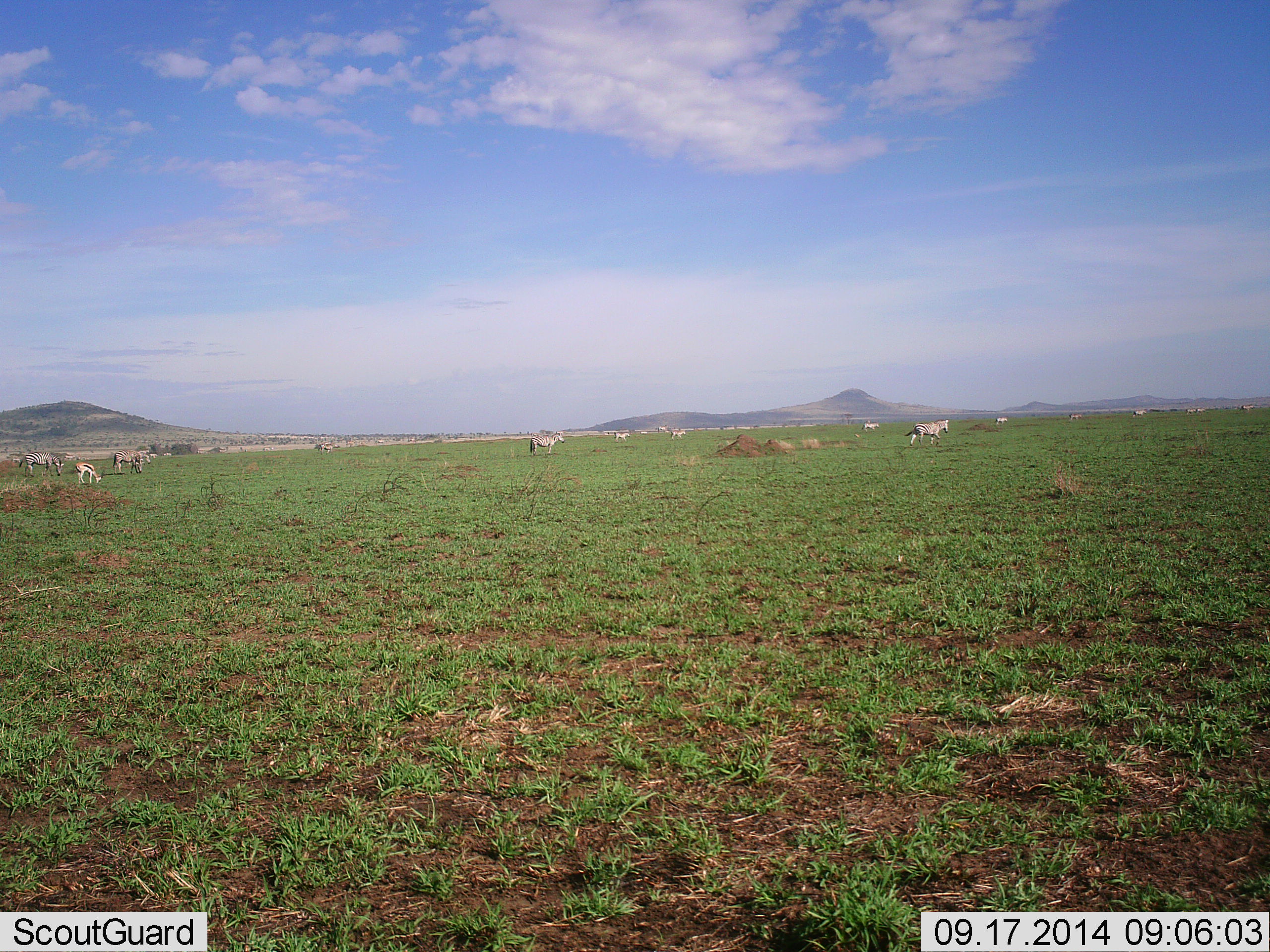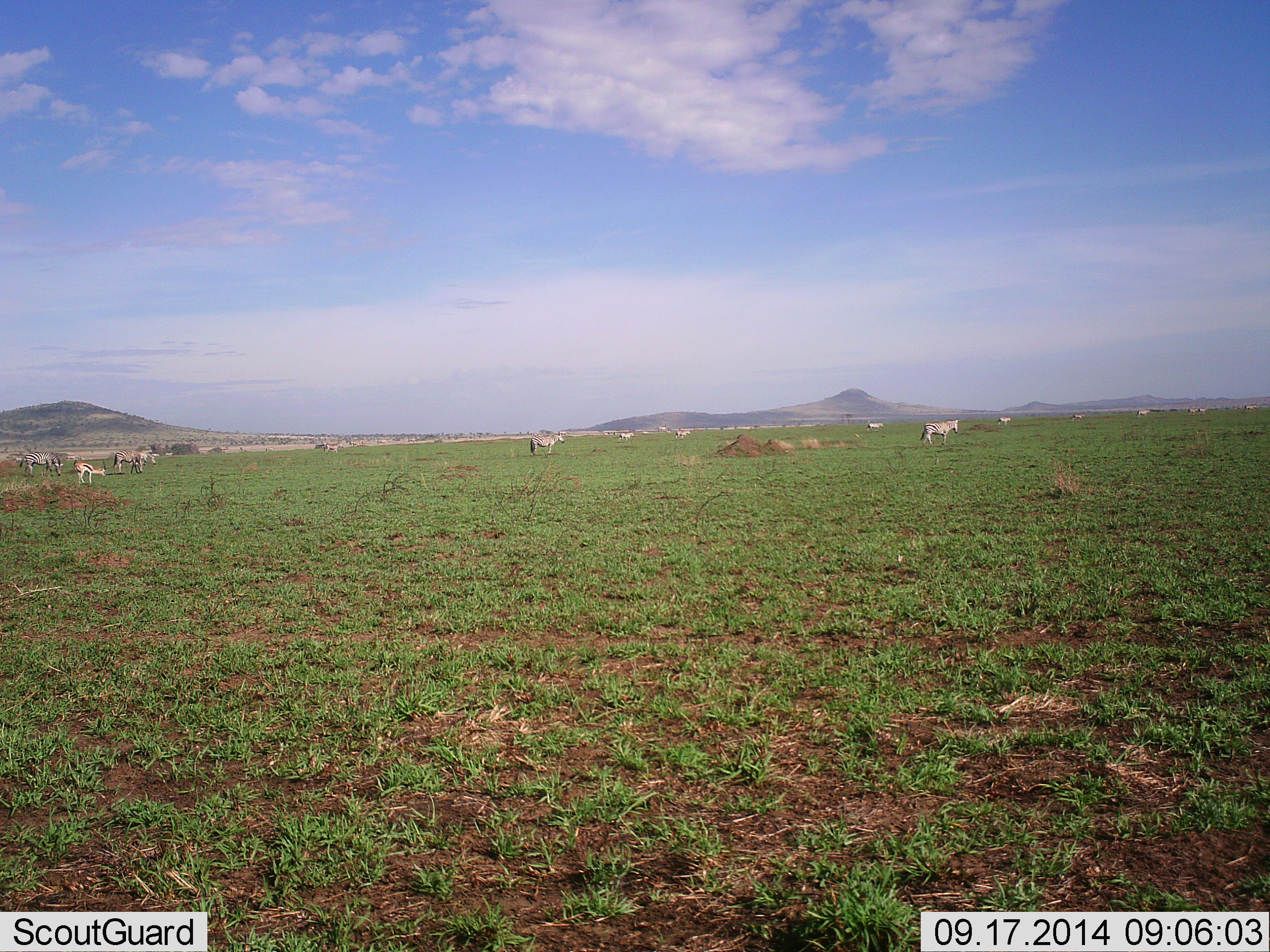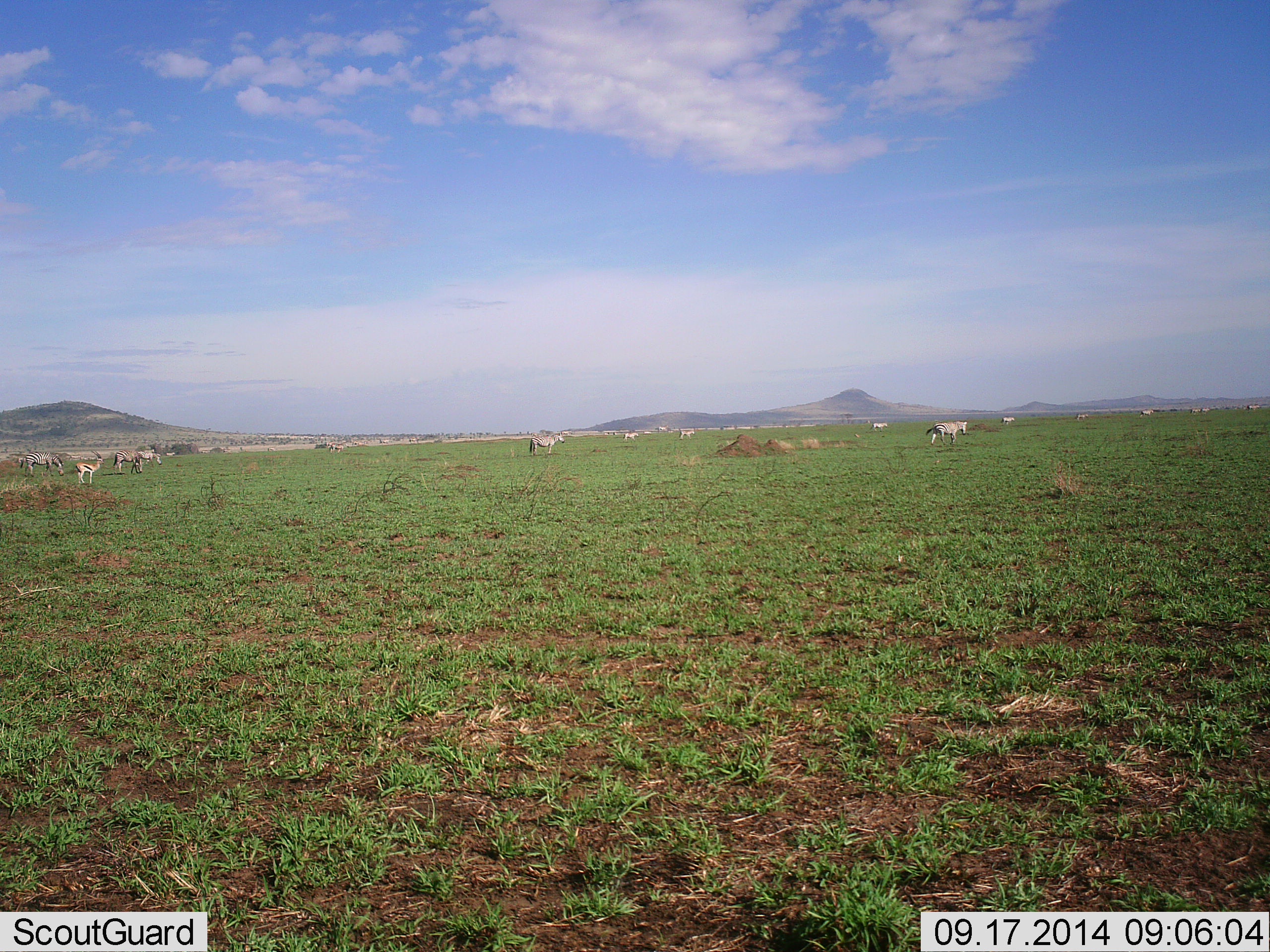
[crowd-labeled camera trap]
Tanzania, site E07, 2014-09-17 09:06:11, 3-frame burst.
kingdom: Animalia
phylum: Chordata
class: Mammalia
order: Artiodactyla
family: Bovidae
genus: Eudorcas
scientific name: Eudorcas thomsonii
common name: thomson's gazelle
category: gazellethomsons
Gazellethomsons (thomson's gazelle) (Eudorcas thomsonii), count 1. Behavior (volunteer vote fractions): standing 45%, resting 0%, moving 9%, interacting 0%. Young present (vote fraction): 0%. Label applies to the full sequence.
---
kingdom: Animalia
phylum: Chordata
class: Mammalia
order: Perissodactyla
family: Equidae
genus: Equus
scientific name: Equus quagga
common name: plains zebra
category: zebra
Zebra (plains zebra) (Equus quagga), count 11-50. Behavior (volunteer vote fractions): standing 27%, resting 0%, moving 100%, interacting 0%. Young present (vote fraction): 9%. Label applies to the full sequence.